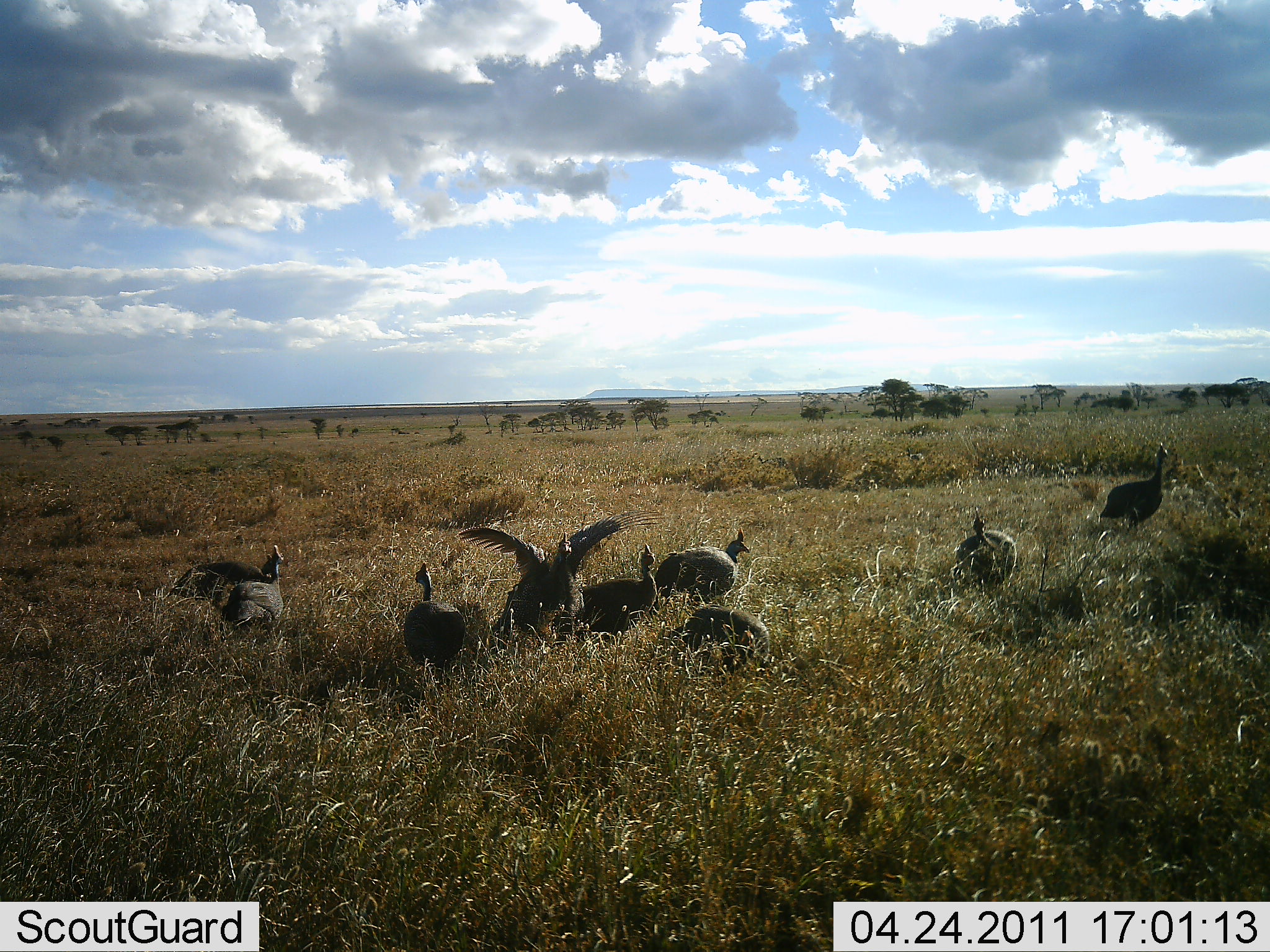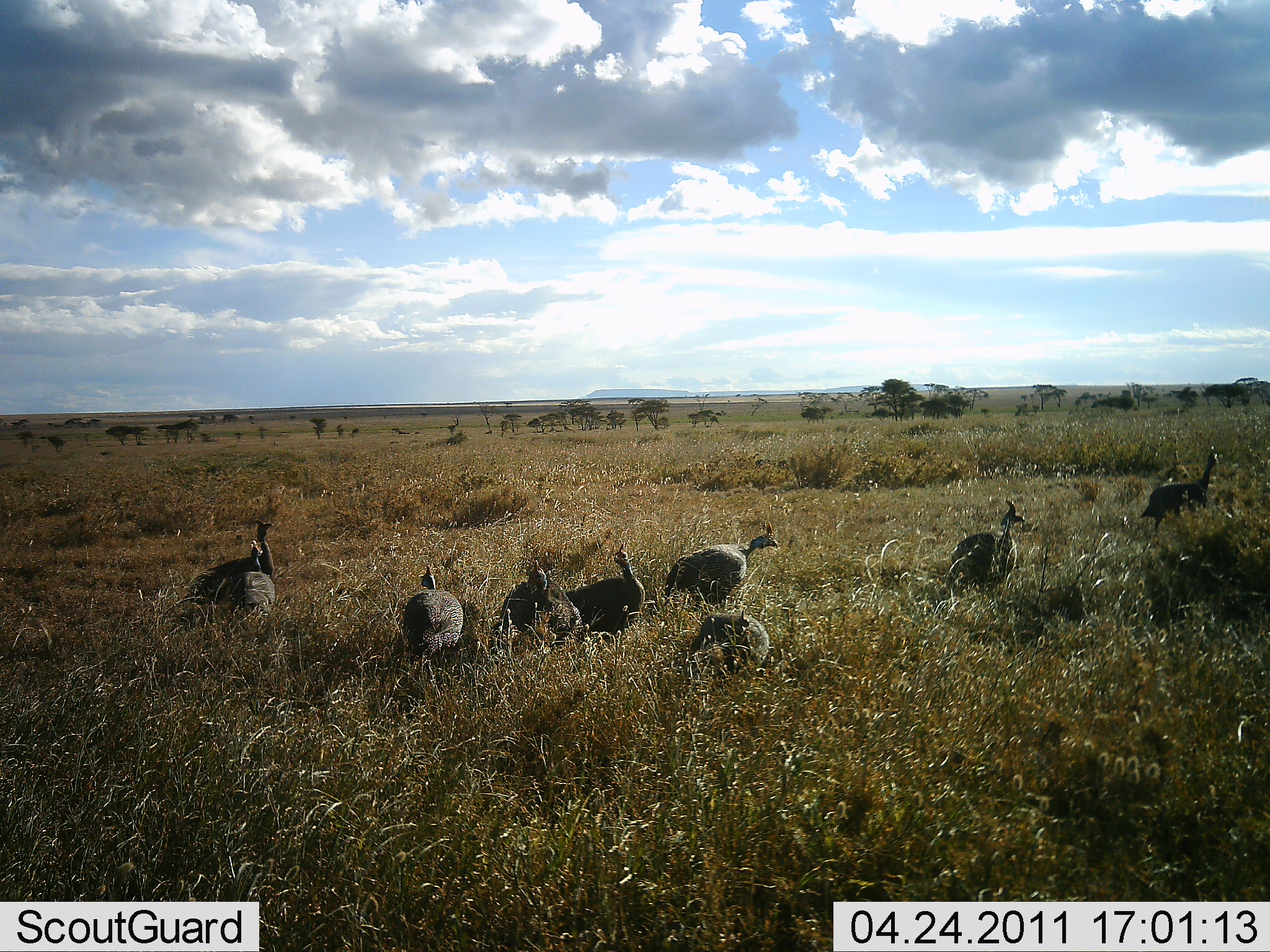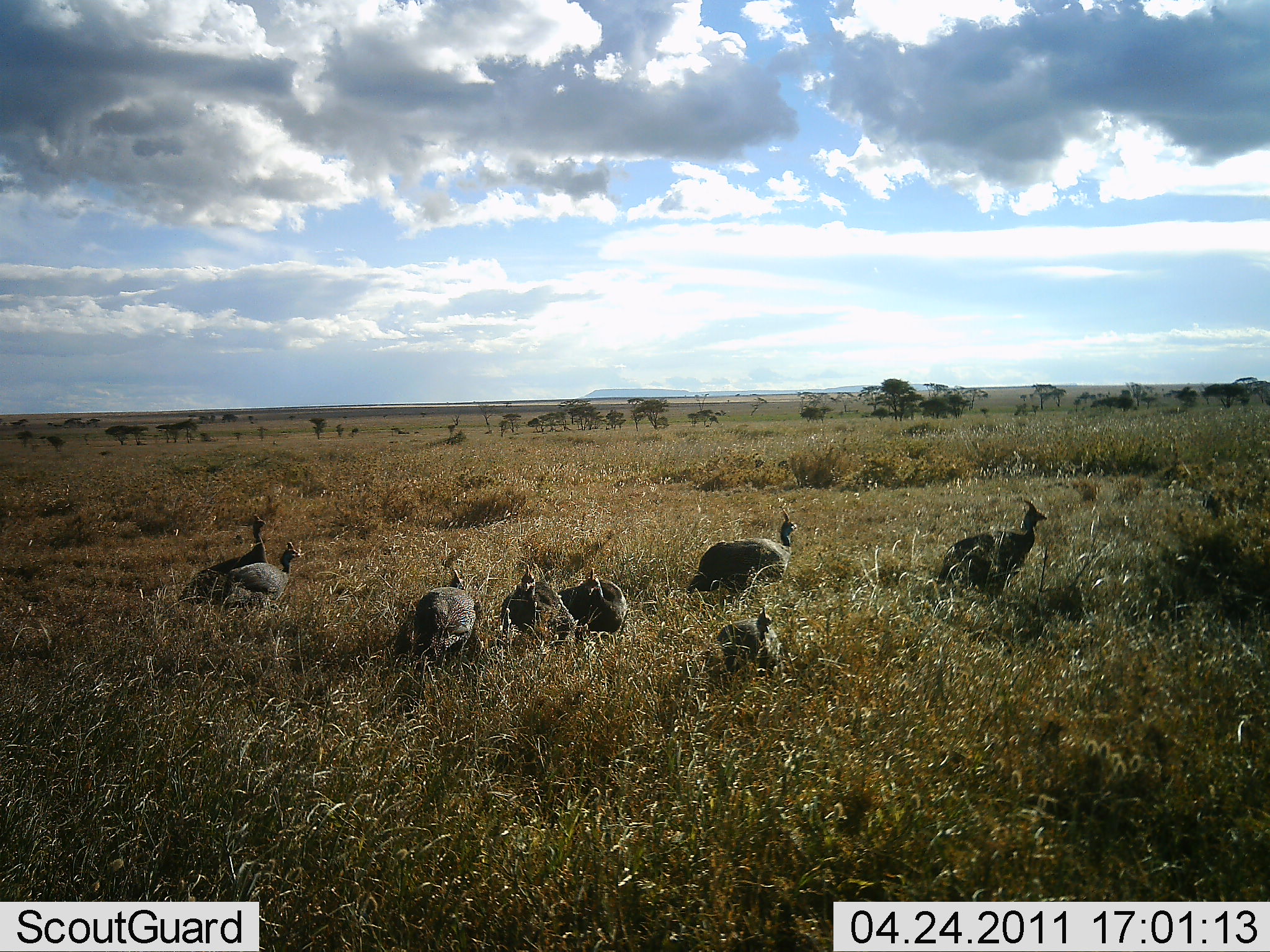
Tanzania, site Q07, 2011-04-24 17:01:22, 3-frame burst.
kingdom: Animalia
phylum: Chordata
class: Aves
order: Galliformes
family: Numididae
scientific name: Numididae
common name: guinea fowl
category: guineafowl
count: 8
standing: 55%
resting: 18%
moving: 64%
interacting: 27%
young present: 0%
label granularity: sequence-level